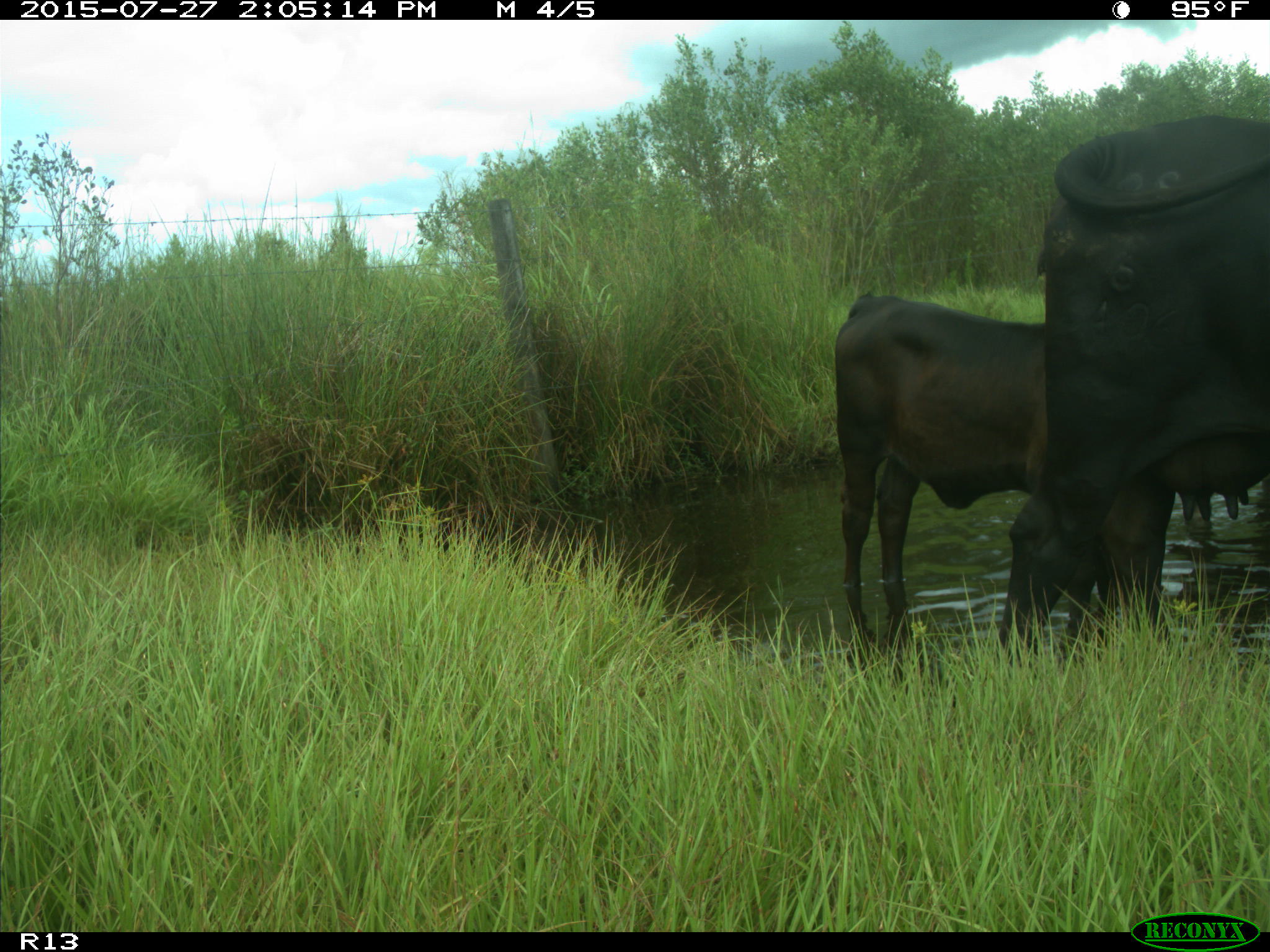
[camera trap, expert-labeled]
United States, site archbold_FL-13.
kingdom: Animalia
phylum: Chordata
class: Mammalia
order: Artiodactyla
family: Bovidae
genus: Bos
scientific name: Bos taurus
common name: domestic cow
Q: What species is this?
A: Bos taurus (domestic cow).